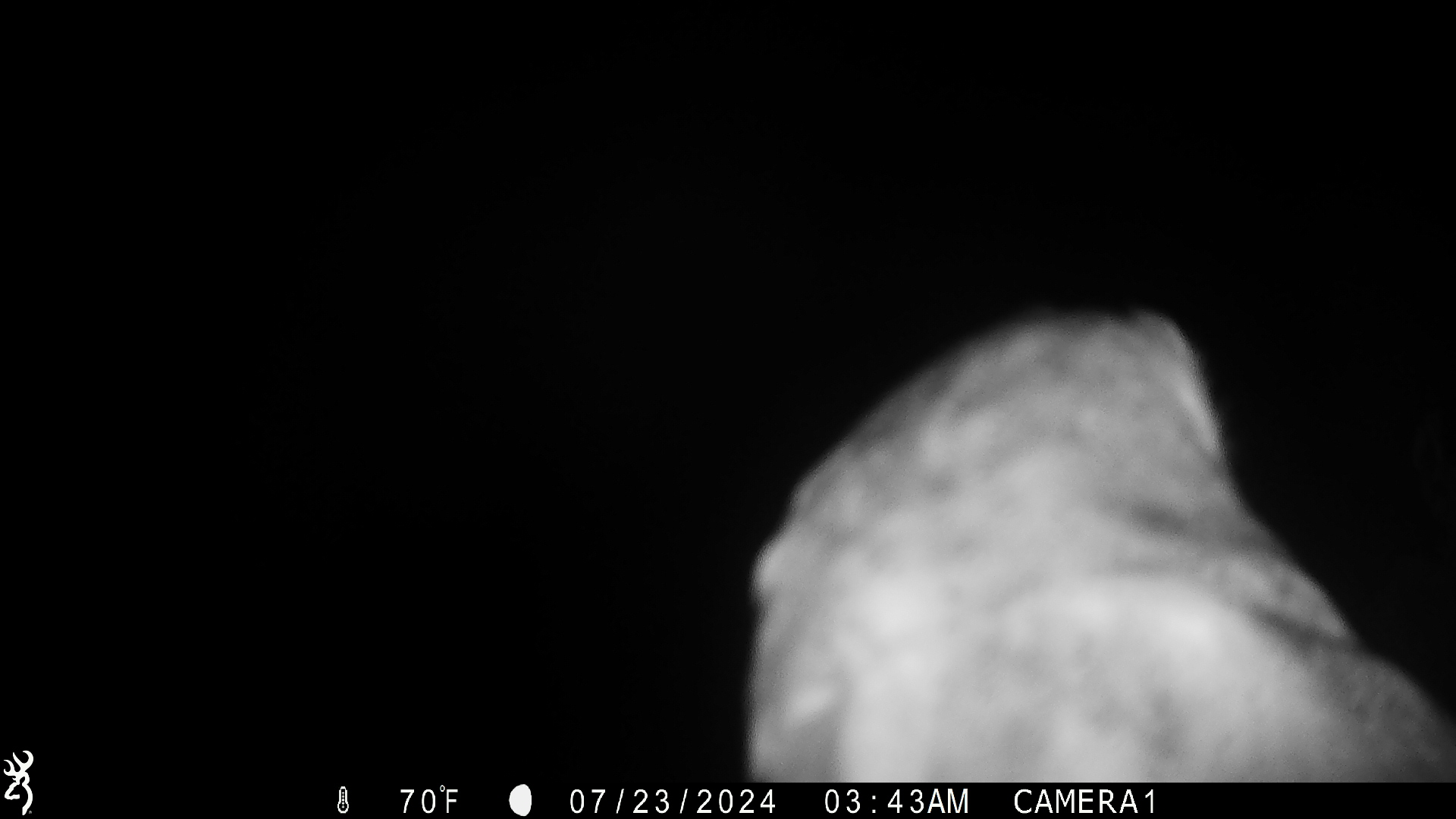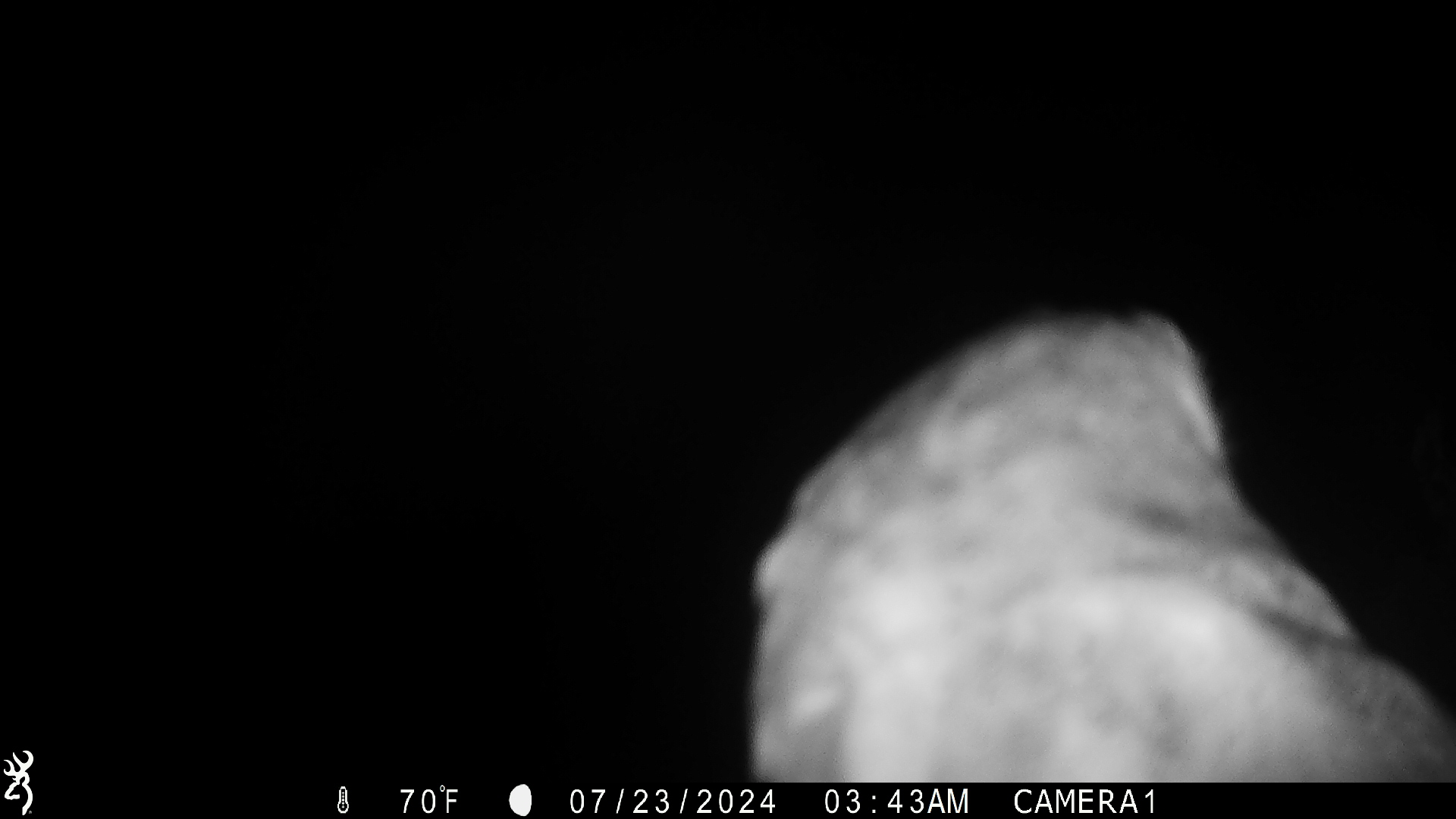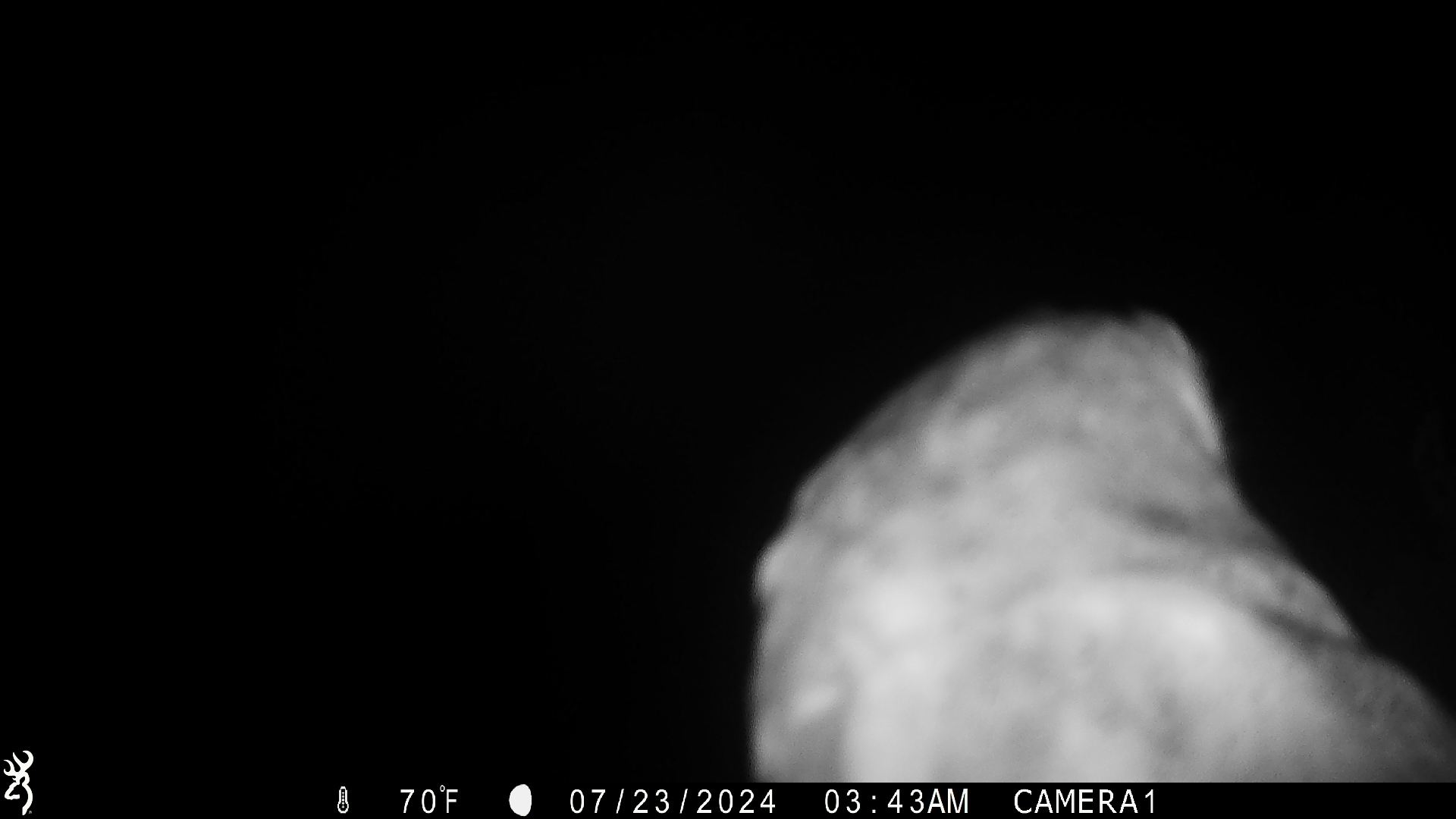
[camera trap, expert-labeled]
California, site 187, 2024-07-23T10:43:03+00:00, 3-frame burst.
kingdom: Animalia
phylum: Chordata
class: Aves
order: Strigiformes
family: Tytonidae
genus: Tyto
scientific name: Tyto alba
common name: barn owl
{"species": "barn owl (Tyto alba)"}